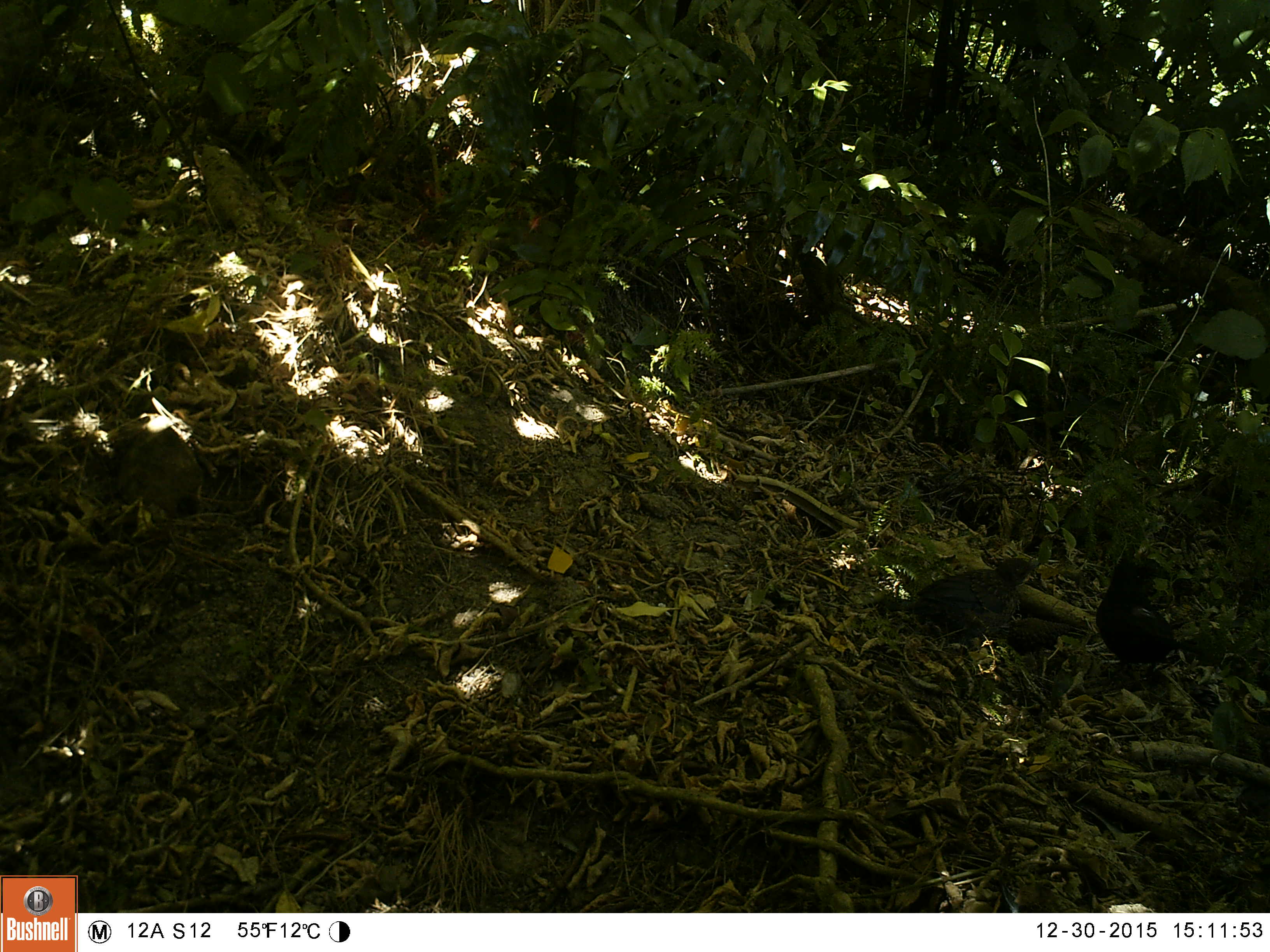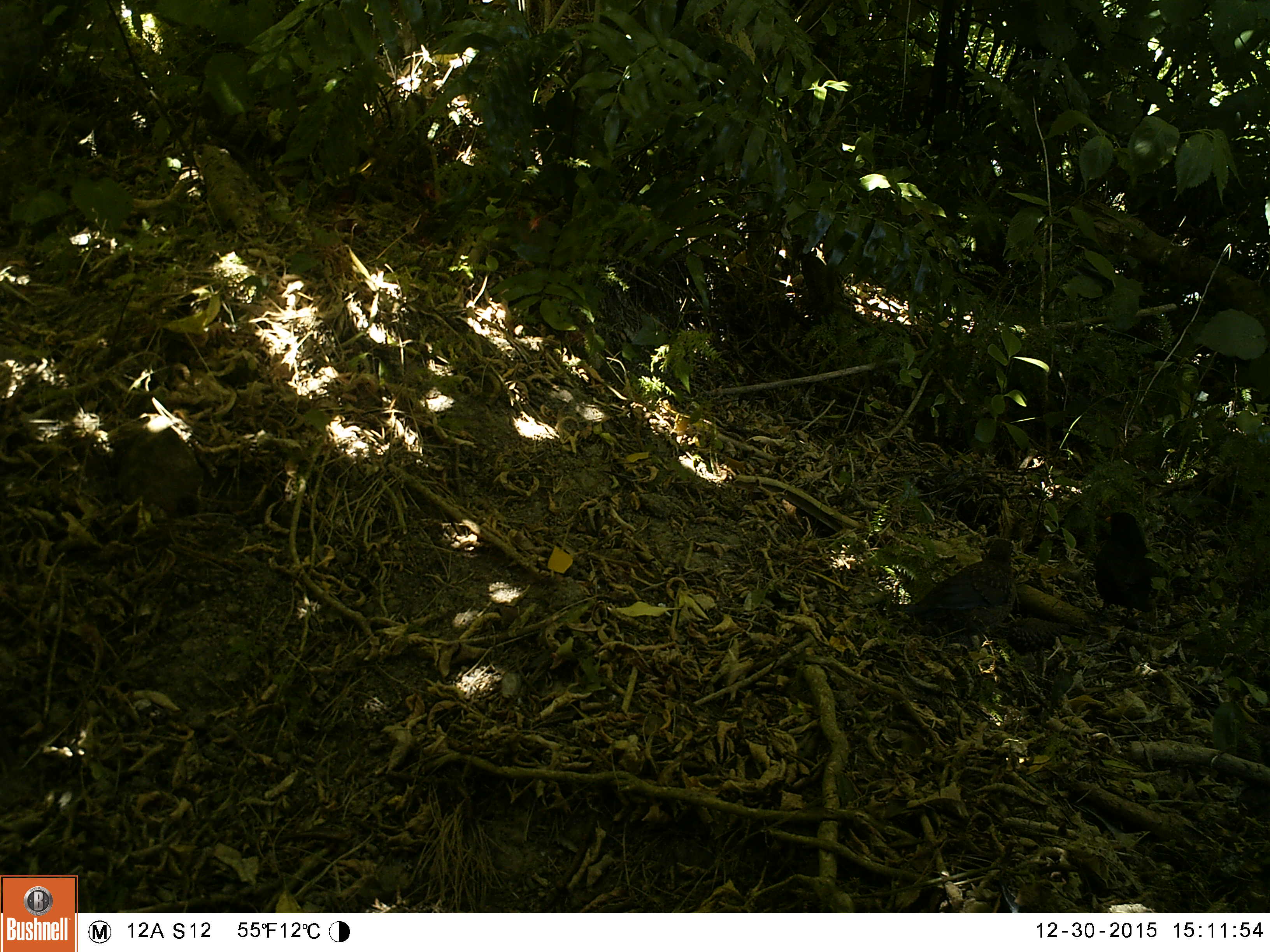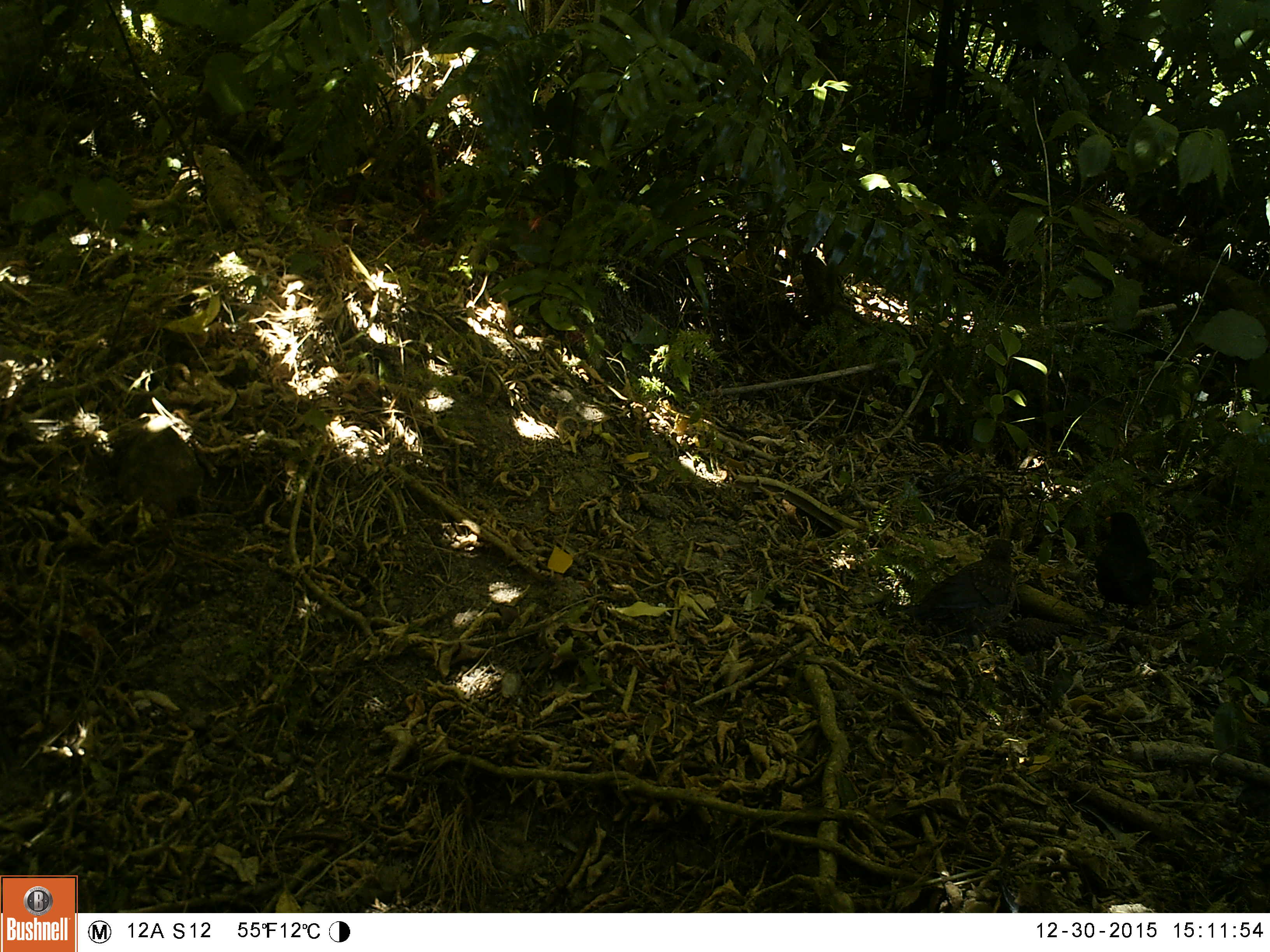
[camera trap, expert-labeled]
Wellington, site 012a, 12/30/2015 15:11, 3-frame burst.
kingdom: Animalia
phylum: Chordata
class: Aves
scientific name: Aves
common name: bird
Bird (Aves).